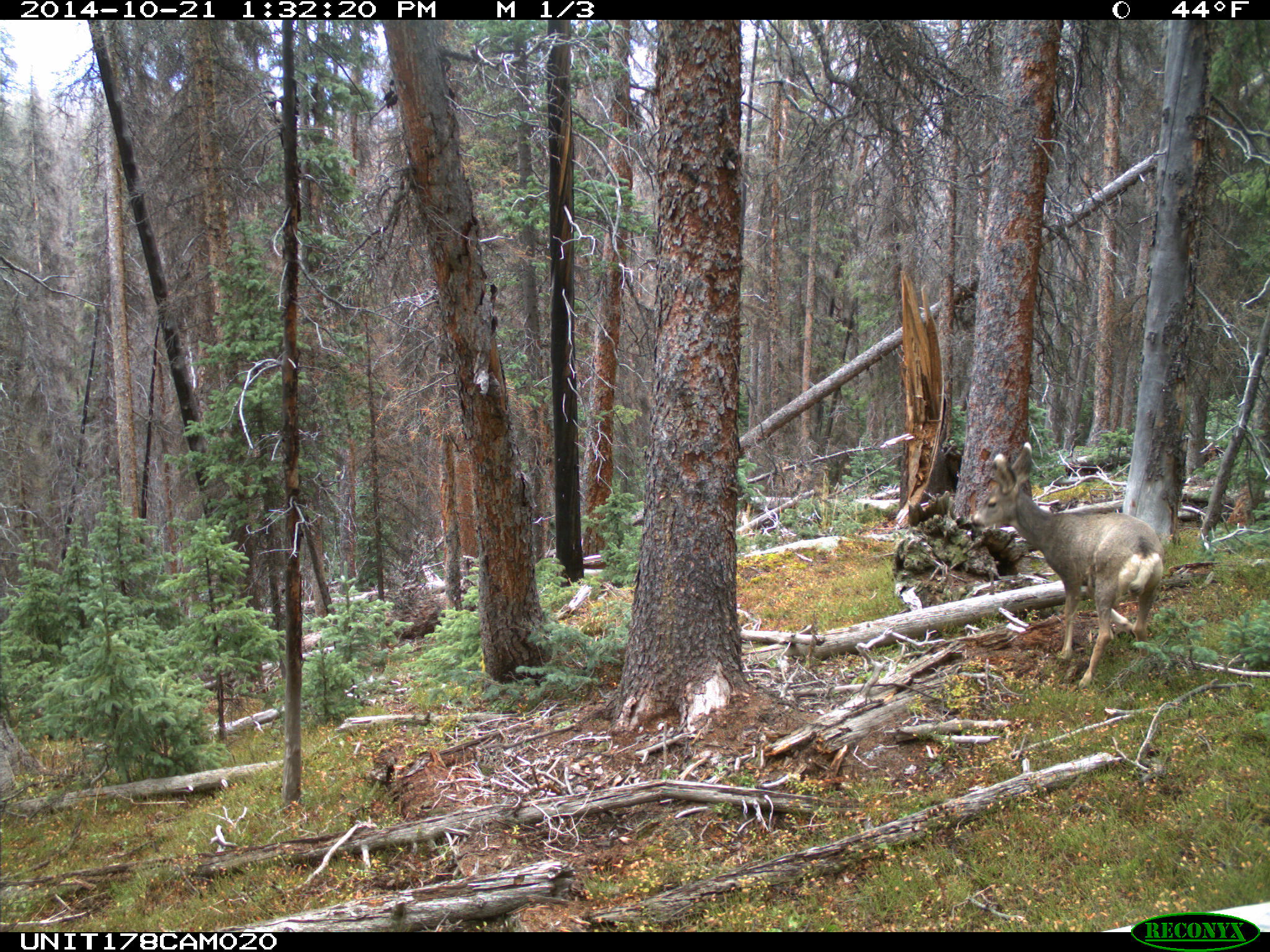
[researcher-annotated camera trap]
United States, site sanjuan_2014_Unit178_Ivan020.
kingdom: Animalia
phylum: Chordata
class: Mammalia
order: Artiodactyla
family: Cervidae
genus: Odocoileus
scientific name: Odocoileus hemionus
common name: mule deer